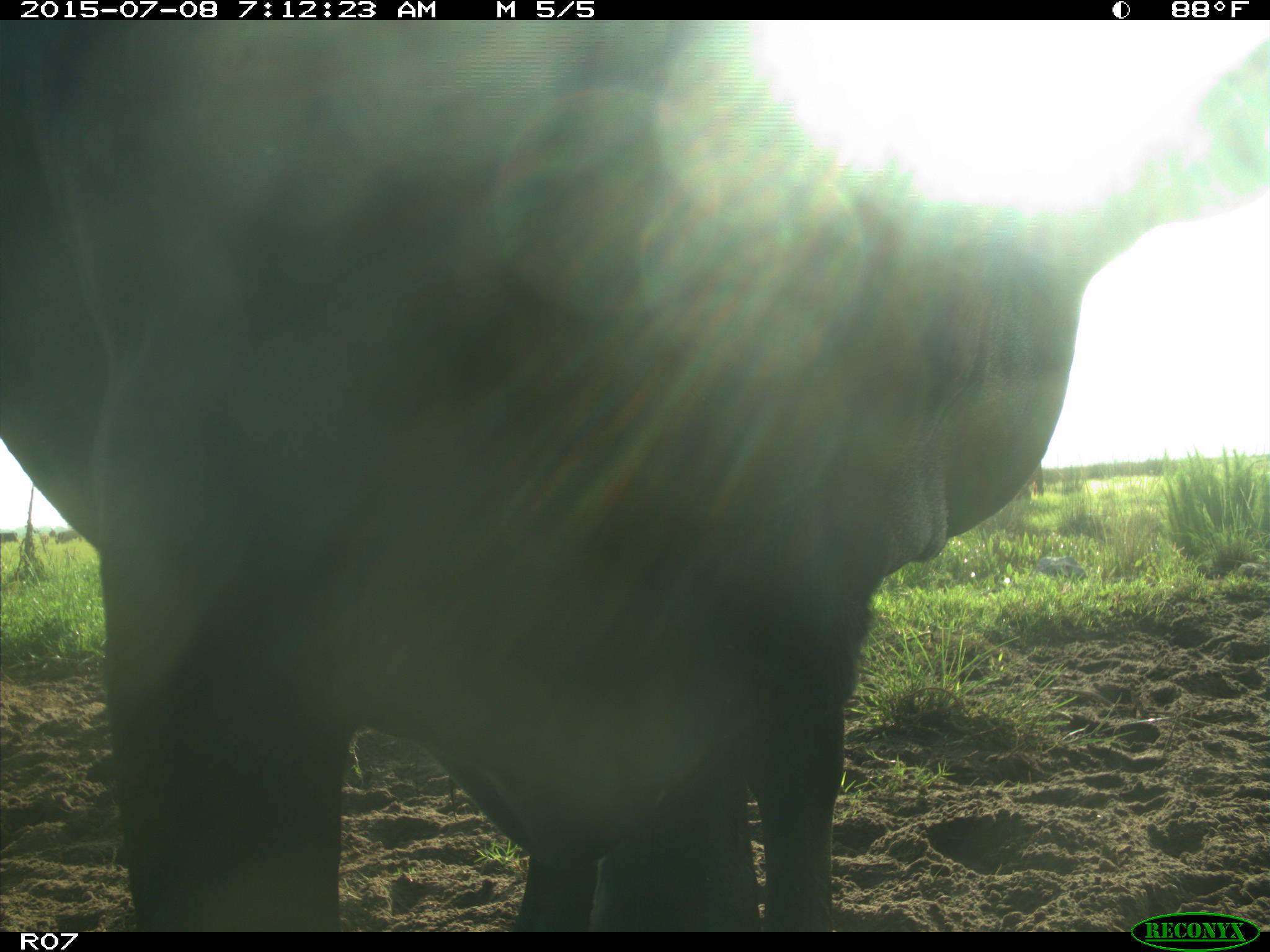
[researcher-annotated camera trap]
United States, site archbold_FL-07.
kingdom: Animalia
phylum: Chordata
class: Mammalia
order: Artiodactyla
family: Bovidae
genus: Bos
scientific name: Bos taurus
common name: domestic cow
Bos taurus (domestic cow).